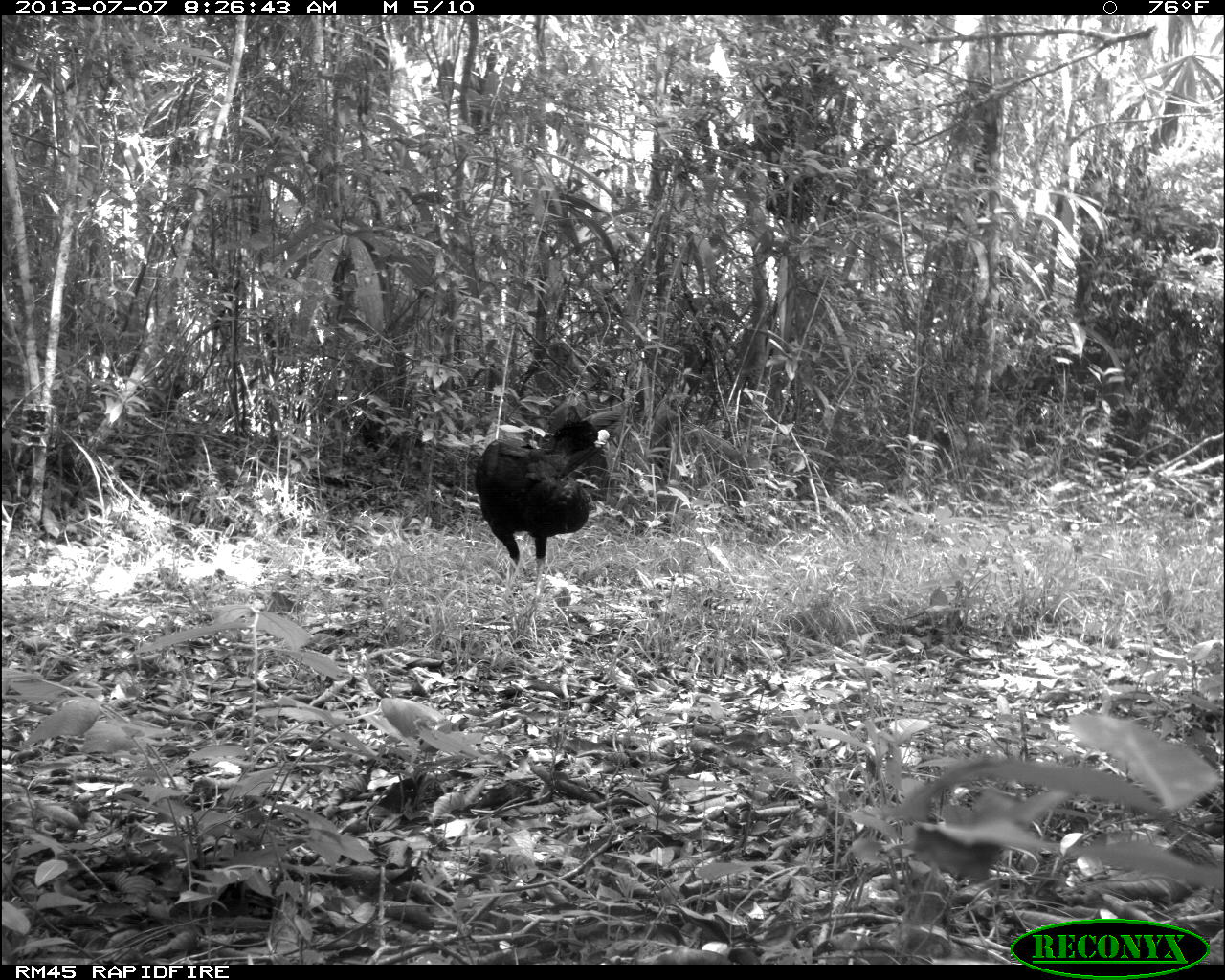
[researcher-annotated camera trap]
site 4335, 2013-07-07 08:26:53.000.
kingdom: Animalia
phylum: Chordata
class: Aves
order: Galliformes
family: Cracidae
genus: Crax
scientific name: Crax rubra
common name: great curassow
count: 1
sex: male